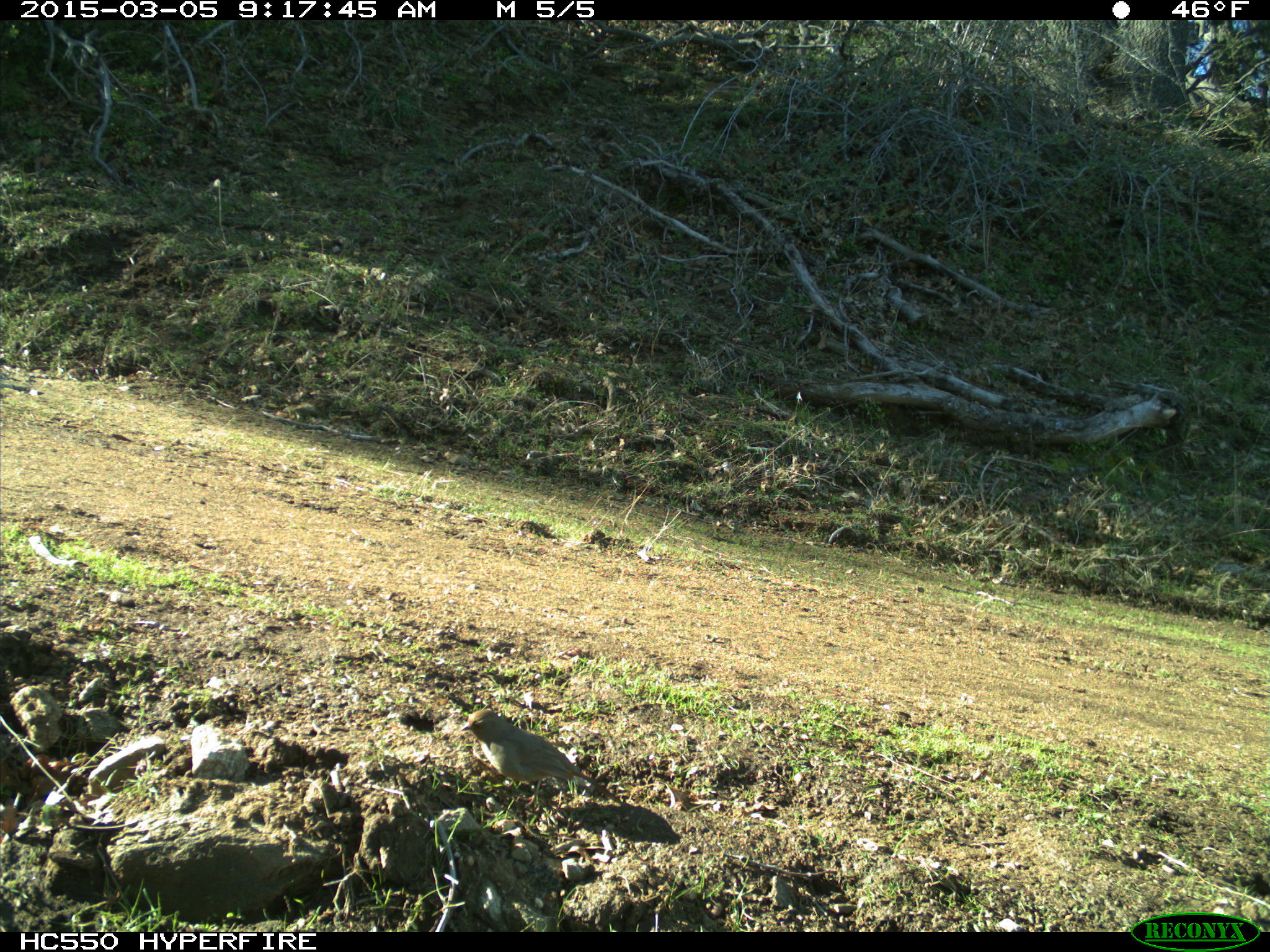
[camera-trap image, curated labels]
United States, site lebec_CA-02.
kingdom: Animalia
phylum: Chordata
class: Aves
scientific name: Aves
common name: birds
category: unidentified bird